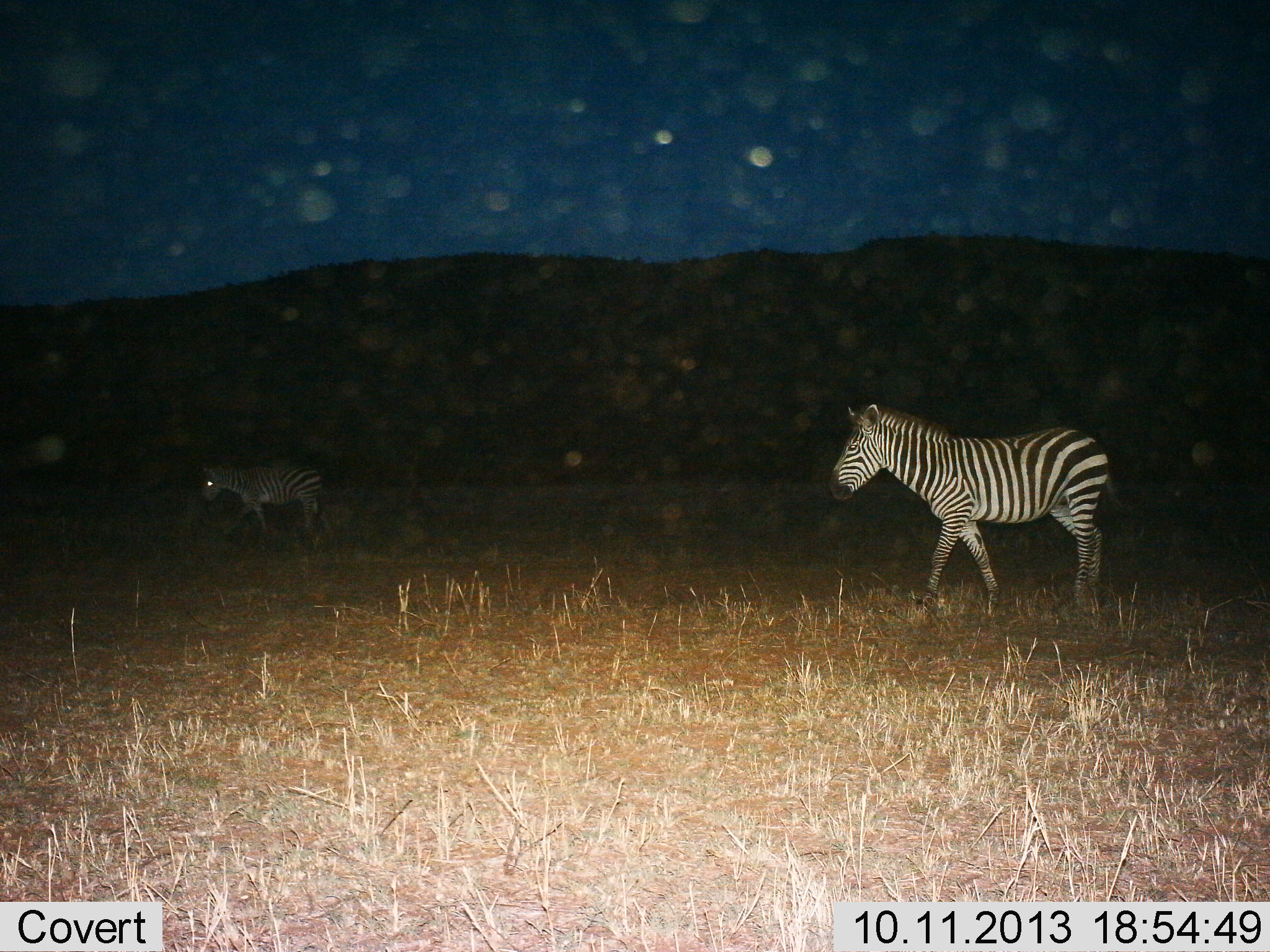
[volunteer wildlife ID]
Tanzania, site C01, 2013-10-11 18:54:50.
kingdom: Animalia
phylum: Chordata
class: Mammalia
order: Perissodactyla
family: Equidae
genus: Equus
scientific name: Equus quagga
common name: plains zebra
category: zebra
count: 2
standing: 6%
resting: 6%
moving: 94%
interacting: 0%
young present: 0%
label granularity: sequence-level